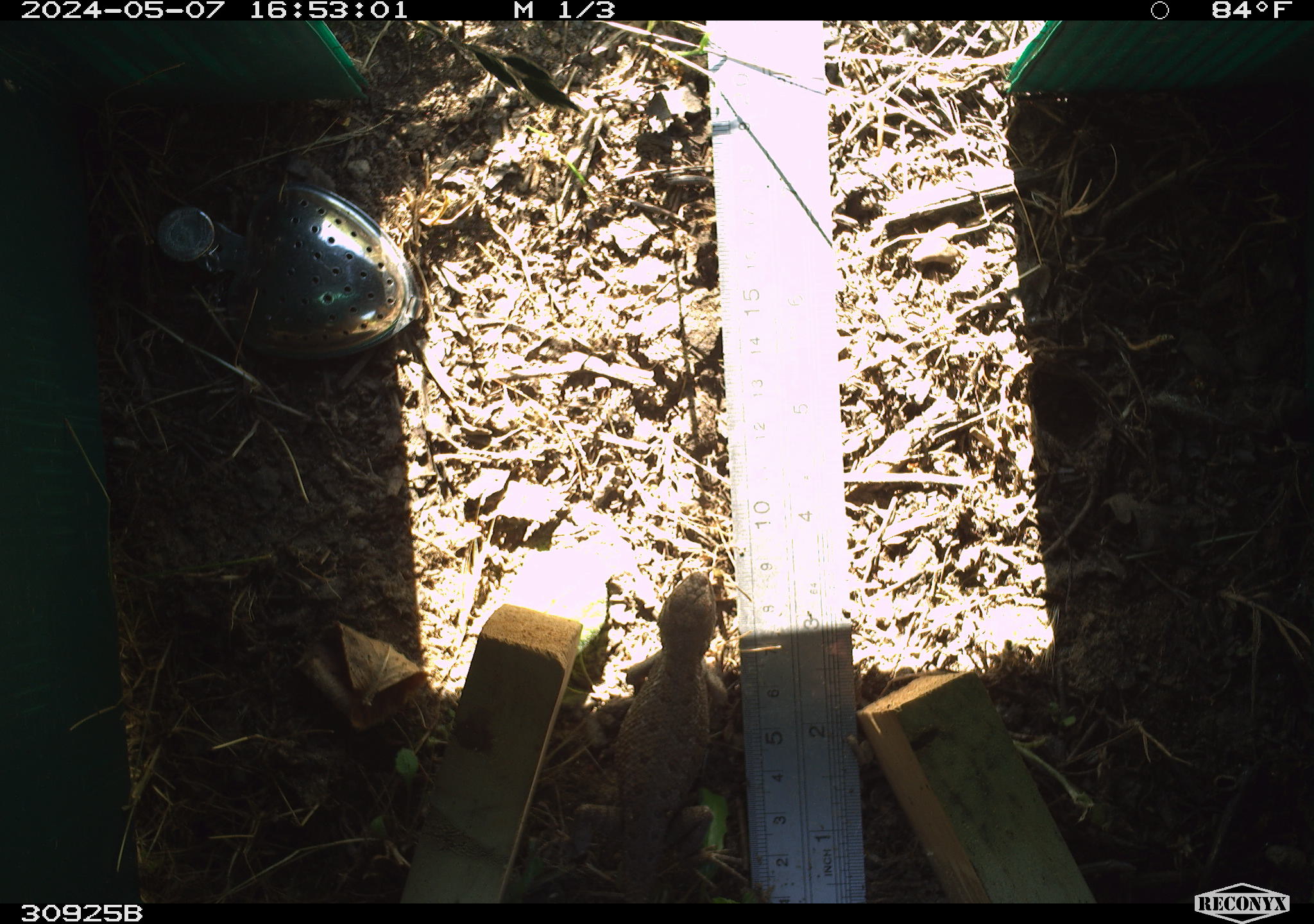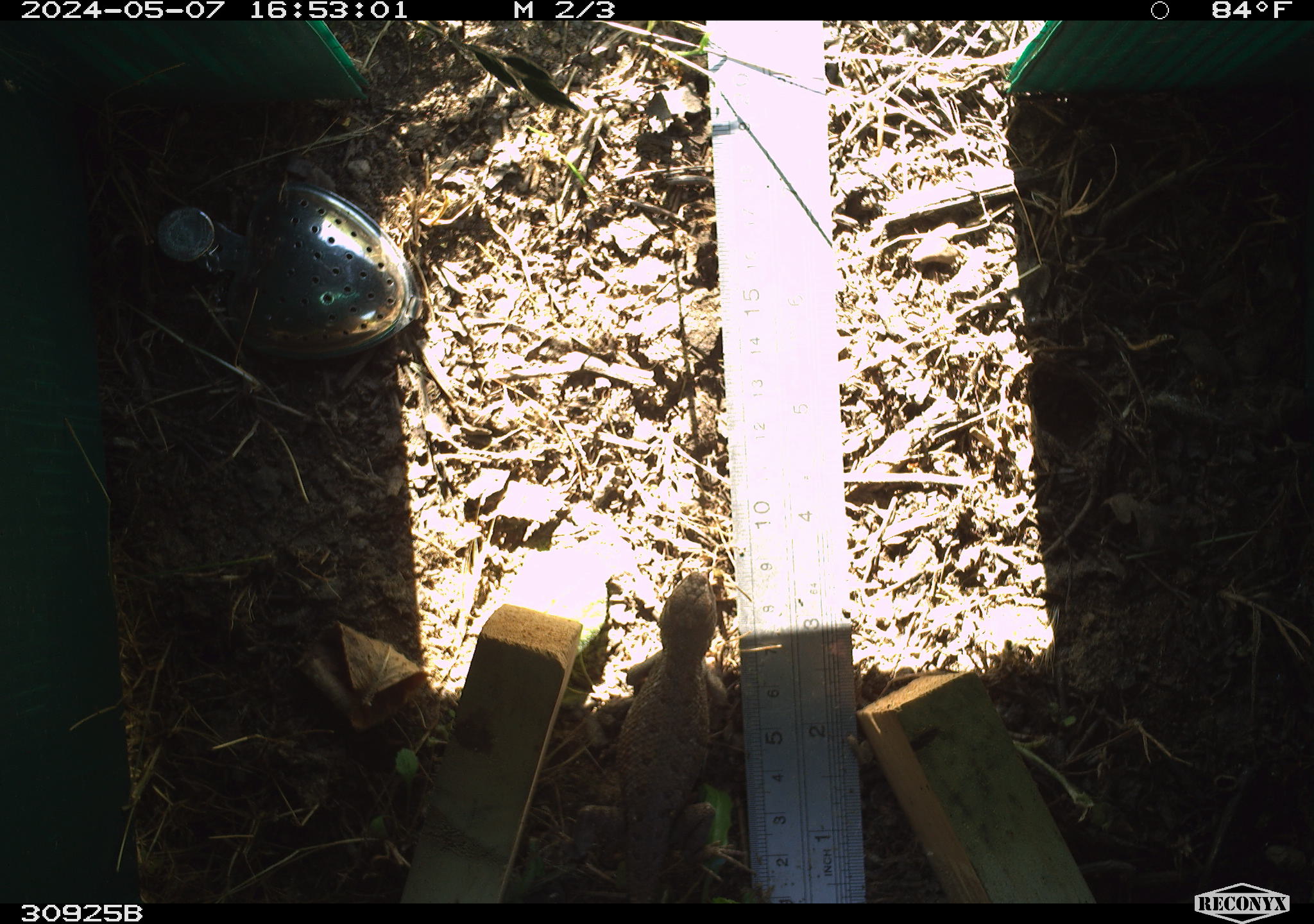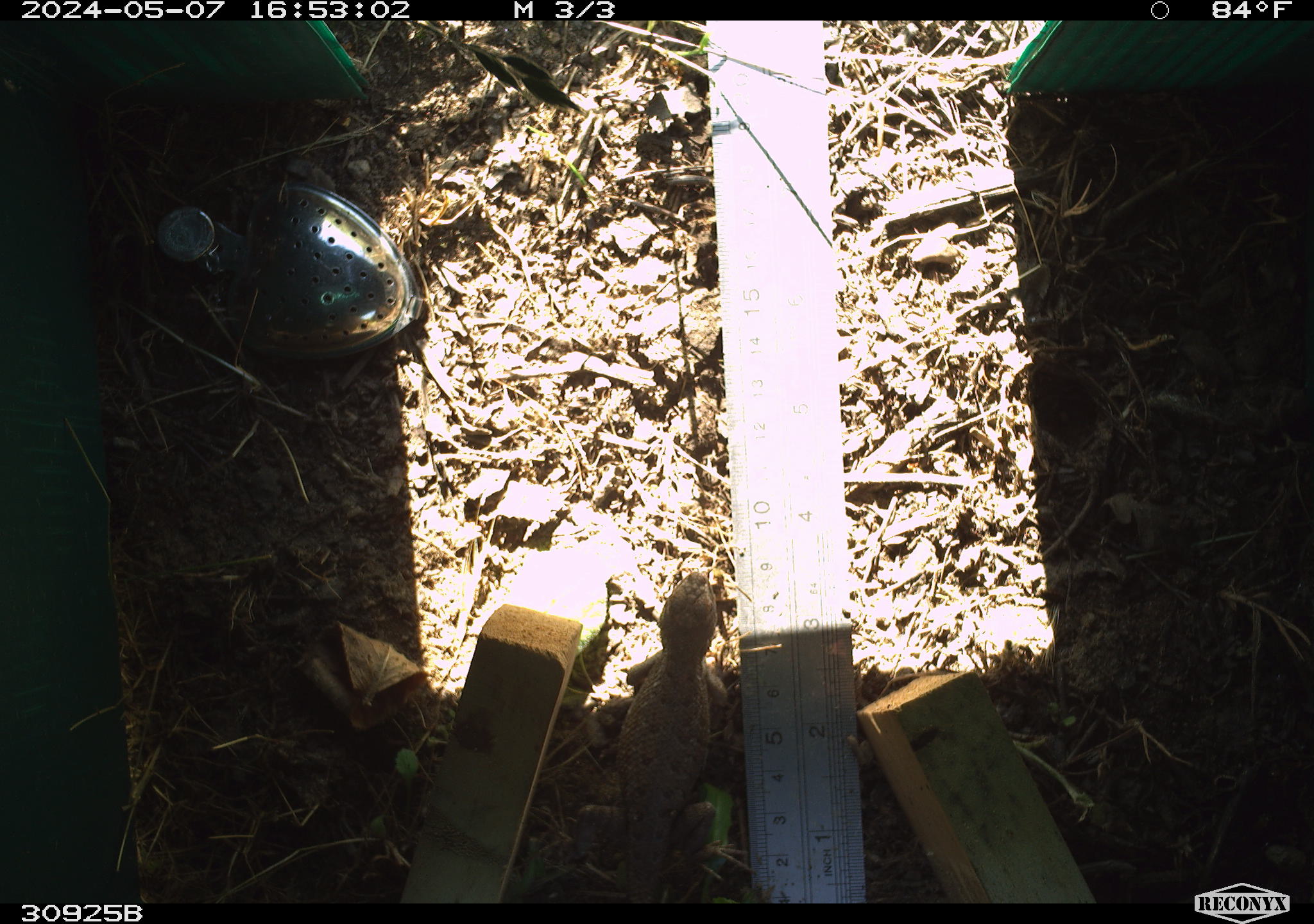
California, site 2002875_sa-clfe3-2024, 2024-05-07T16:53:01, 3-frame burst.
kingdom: Animalia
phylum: Chordata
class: Reptilia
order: Squamata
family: Phrynosomatidae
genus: Sceloporus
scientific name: Sceloporus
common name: spiny lizards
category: sceloporus species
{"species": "sceloporus species (spiny lizards) (Sceloporus)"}